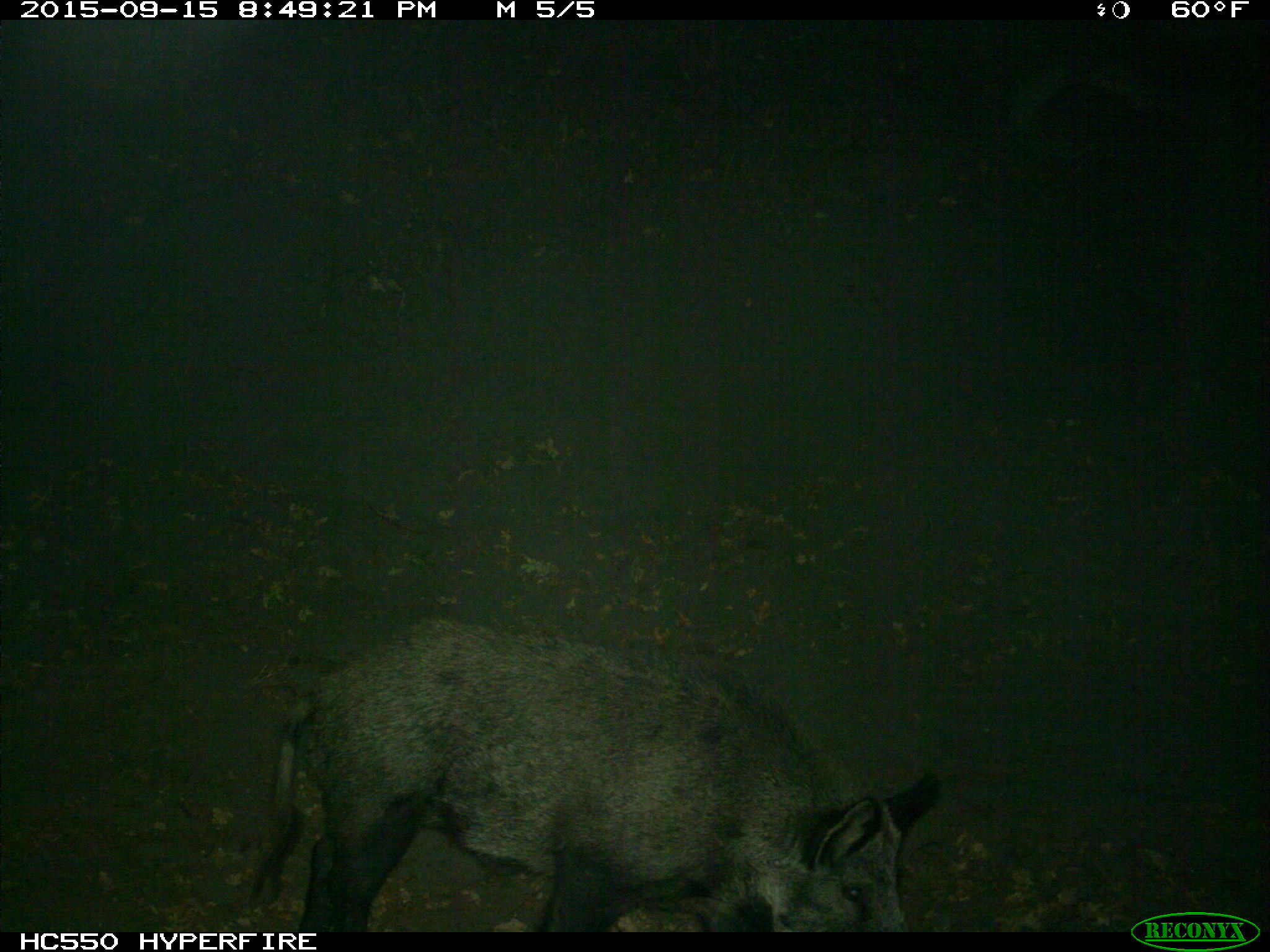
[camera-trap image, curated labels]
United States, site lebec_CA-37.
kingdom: Animalia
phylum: Chordata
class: Mammalia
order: Artiodactyla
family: Suidae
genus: Sus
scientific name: Sus scrofa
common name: wild boar